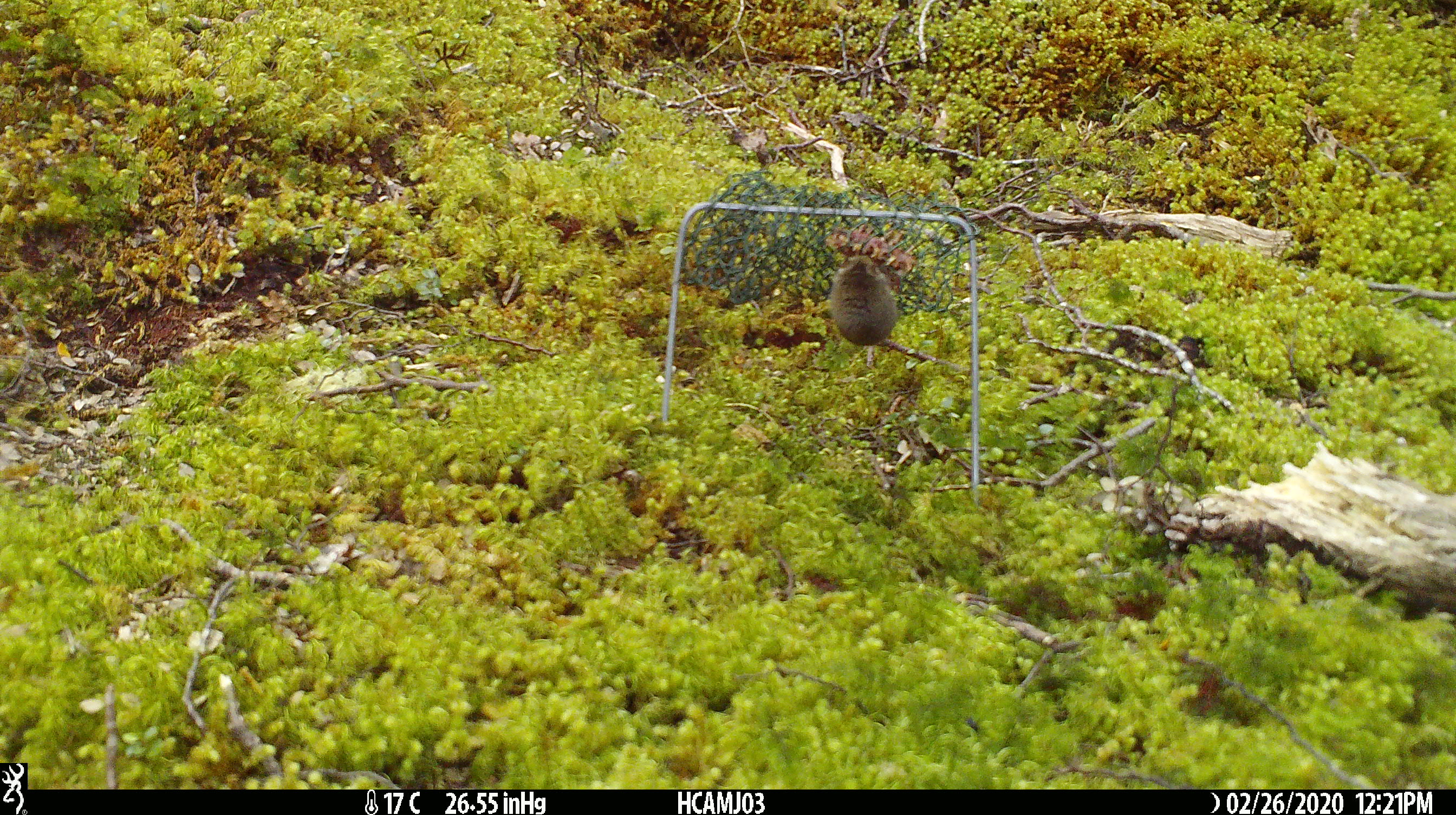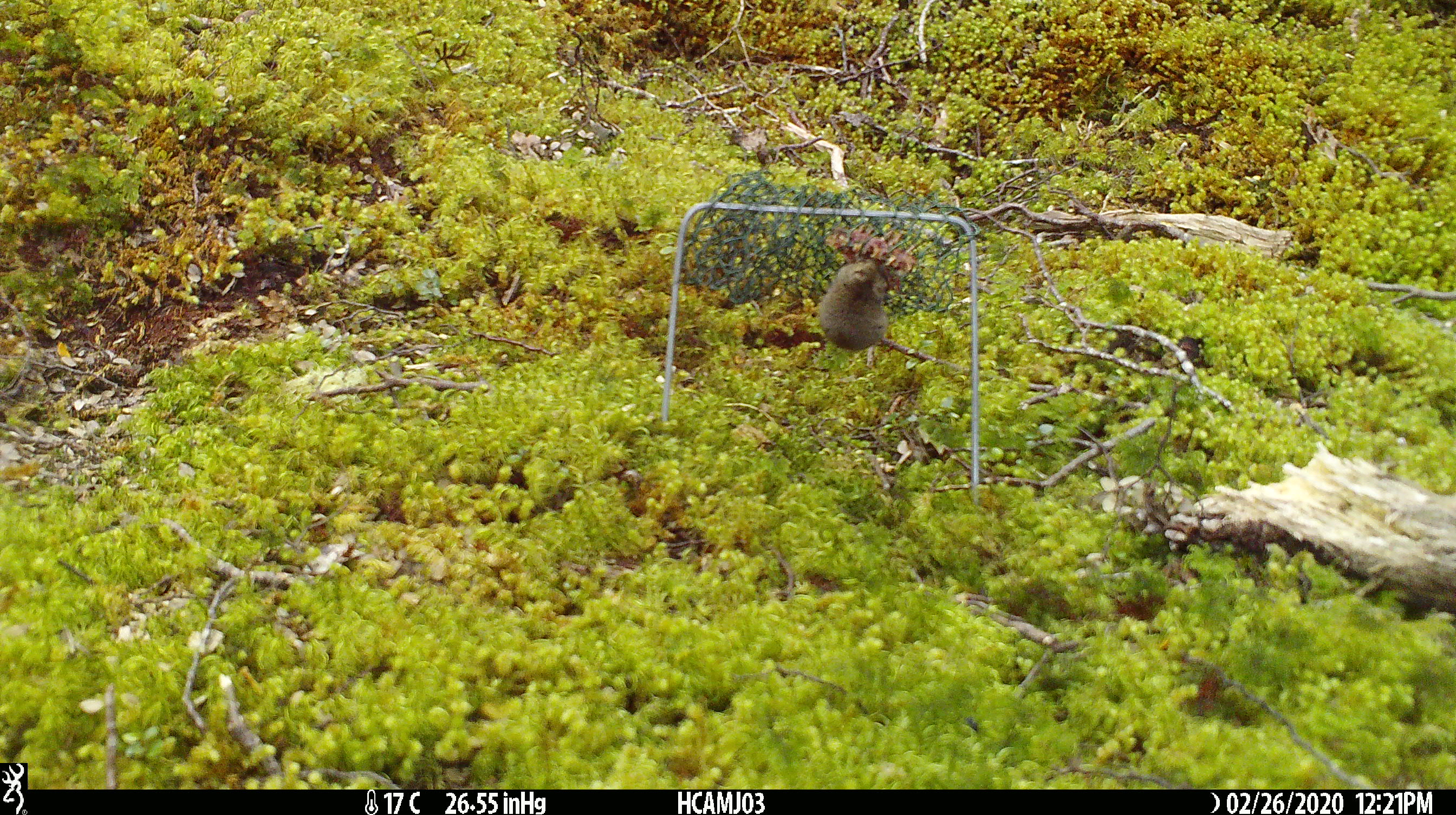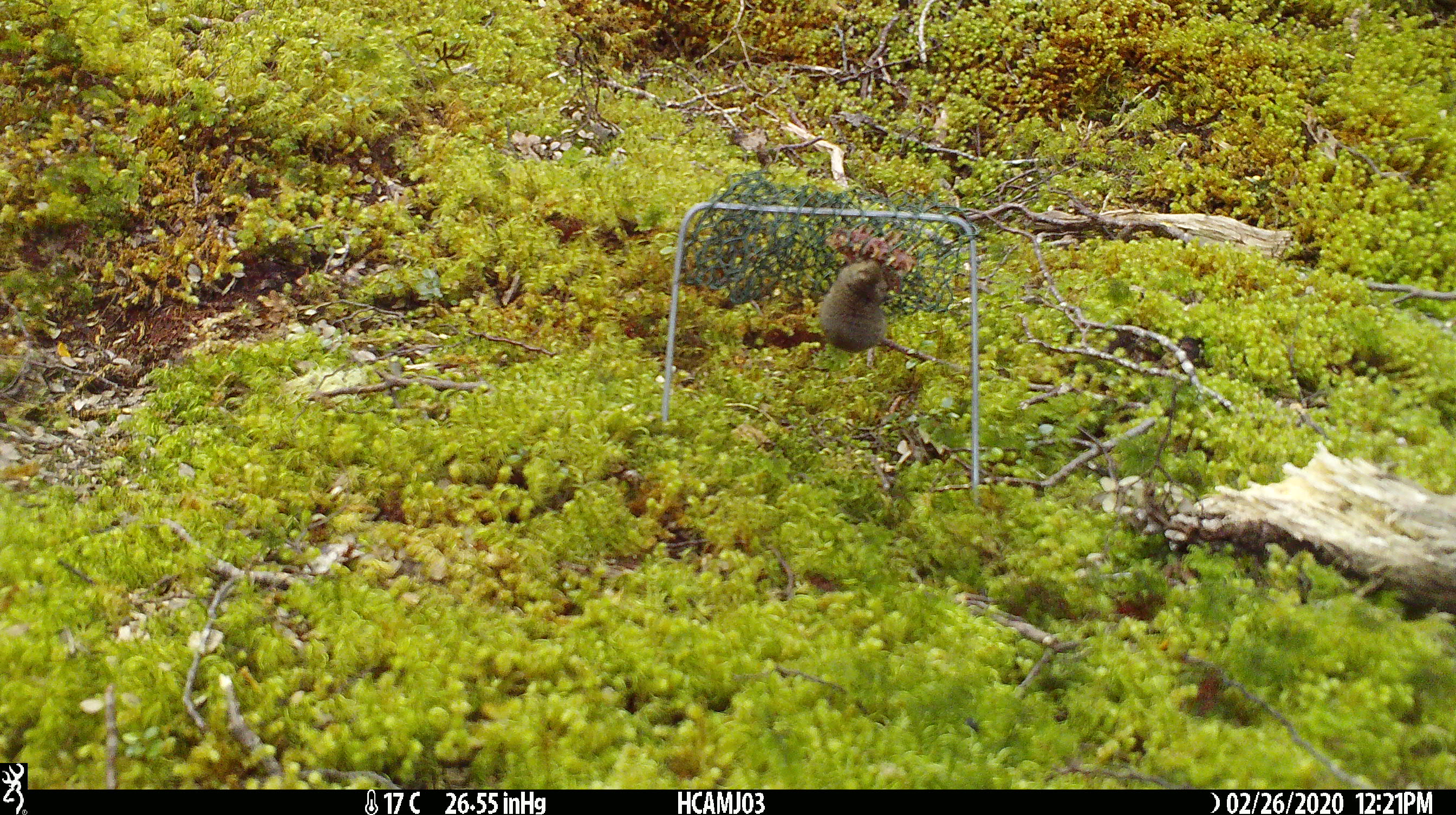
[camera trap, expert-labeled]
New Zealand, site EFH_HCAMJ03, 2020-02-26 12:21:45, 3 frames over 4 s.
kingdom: Animalia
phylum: Chordata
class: Mammalia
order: Rodentia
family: Muridae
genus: Mus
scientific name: Mus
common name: mouse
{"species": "mouse (Mus)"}